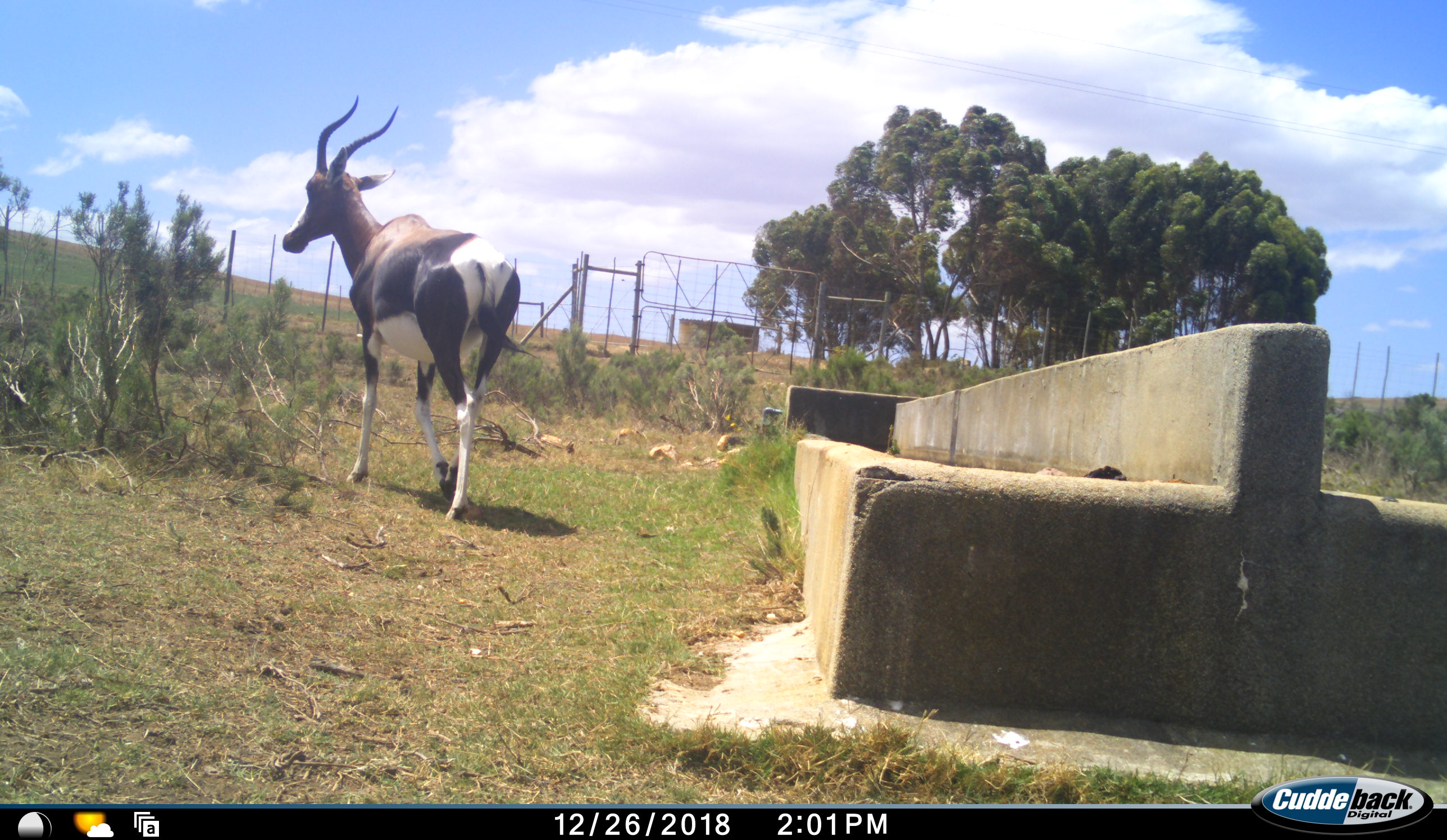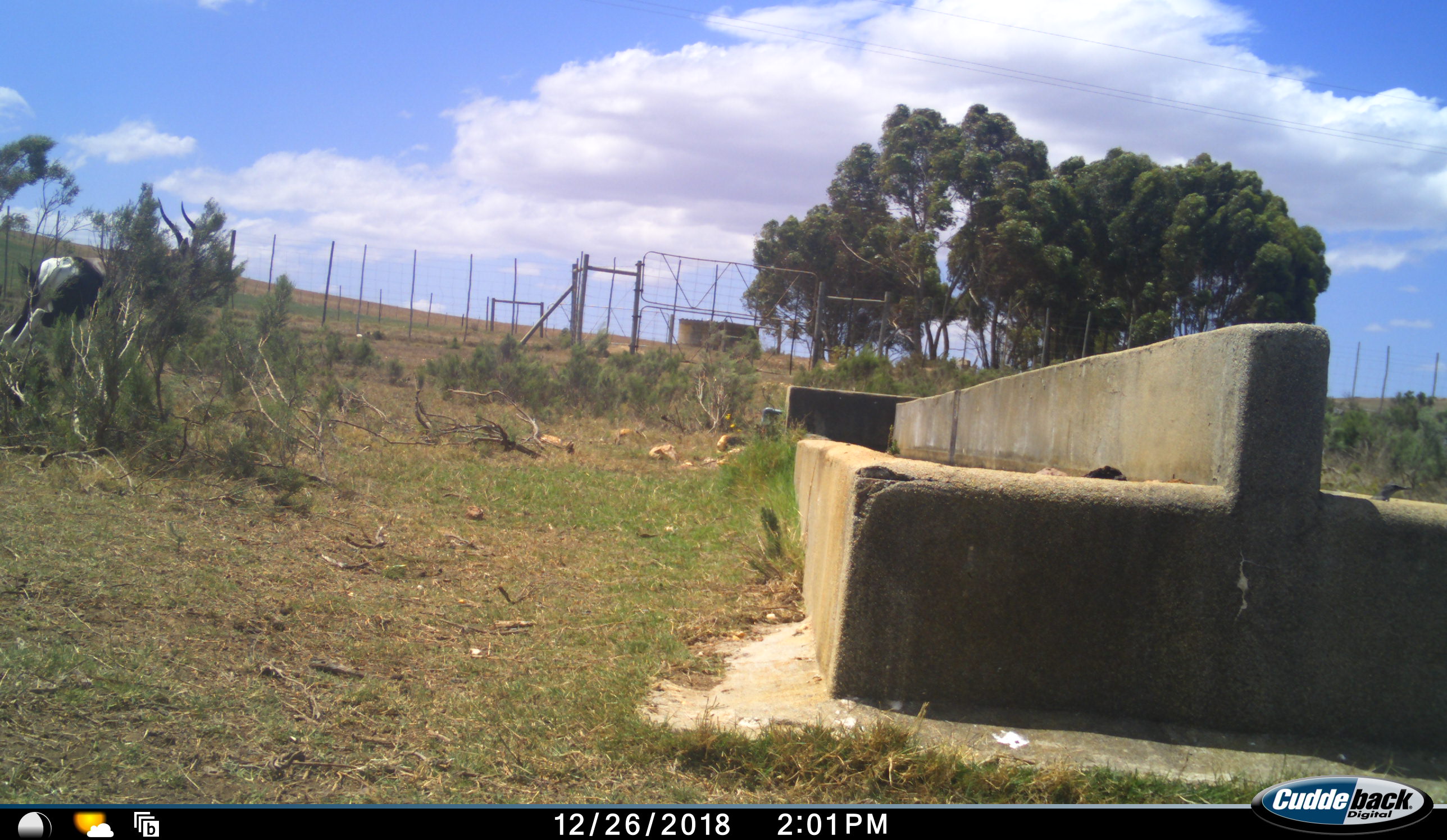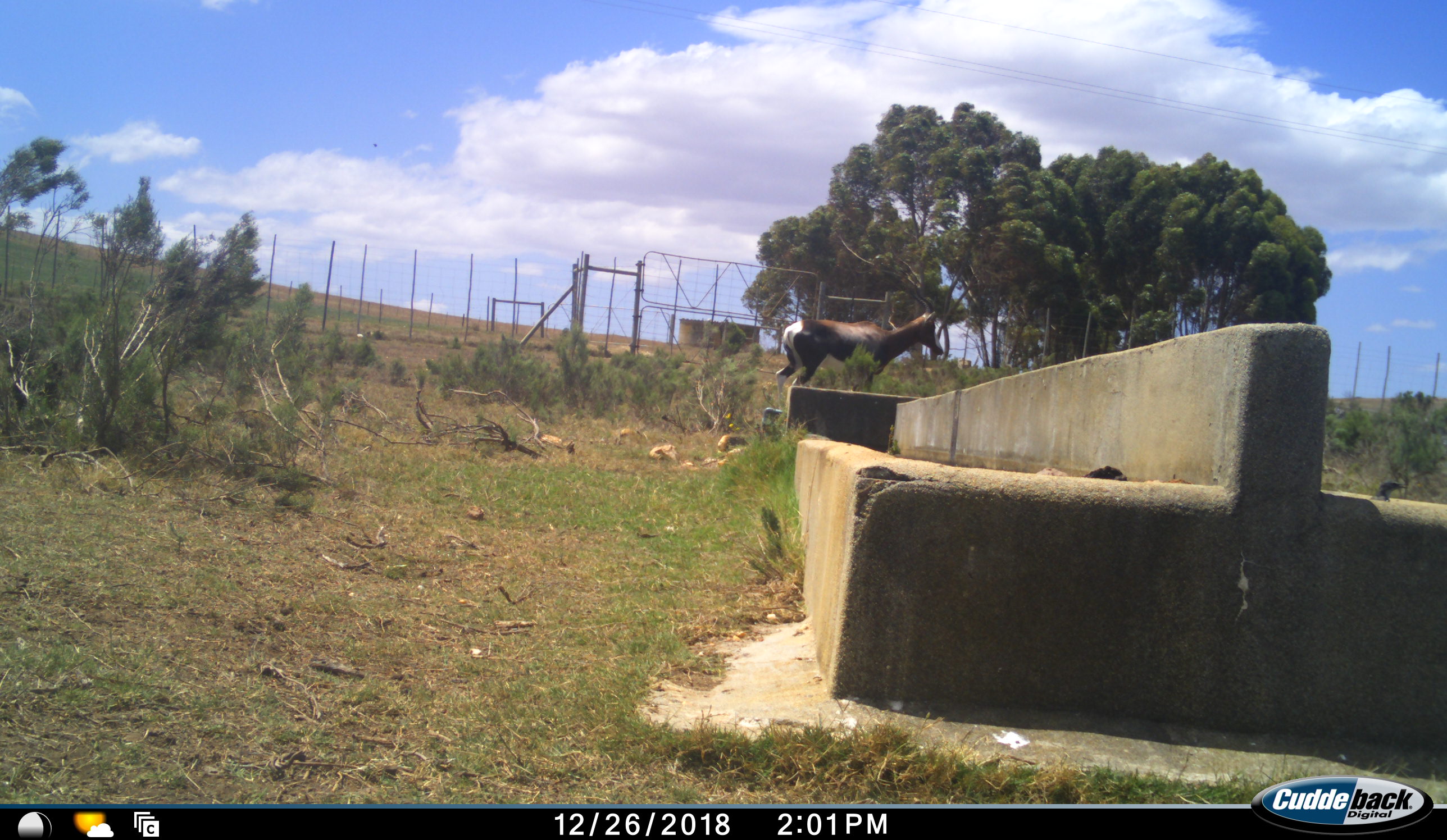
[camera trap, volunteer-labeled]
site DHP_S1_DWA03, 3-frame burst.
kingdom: Animalia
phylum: Chordata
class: Mammalia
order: Artiodactyla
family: Bovidae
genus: Damaliscus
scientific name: Damaliscus pygargus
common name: bontebok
Bontebok (Damaliscus pygargus), count 1. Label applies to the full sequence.